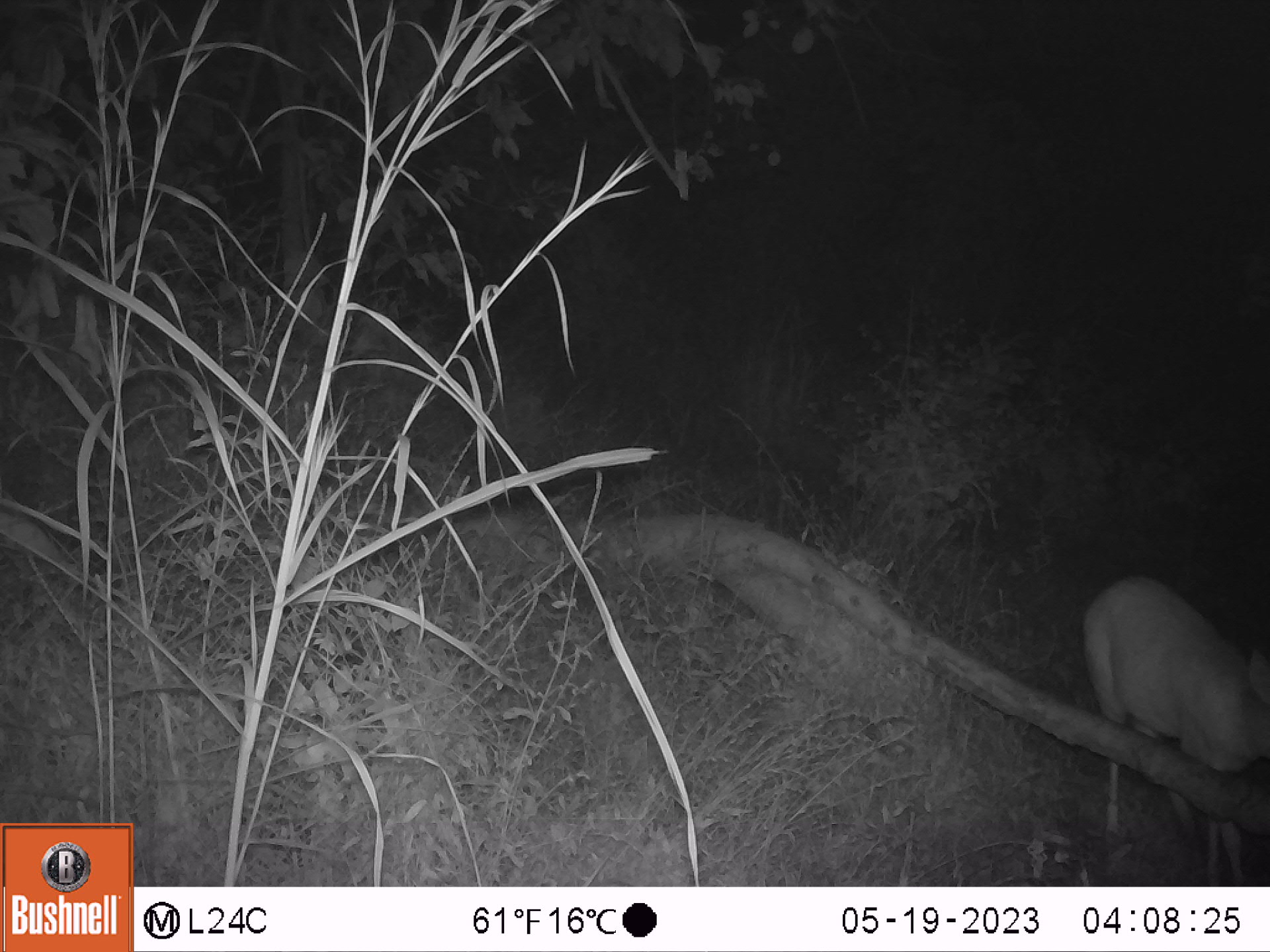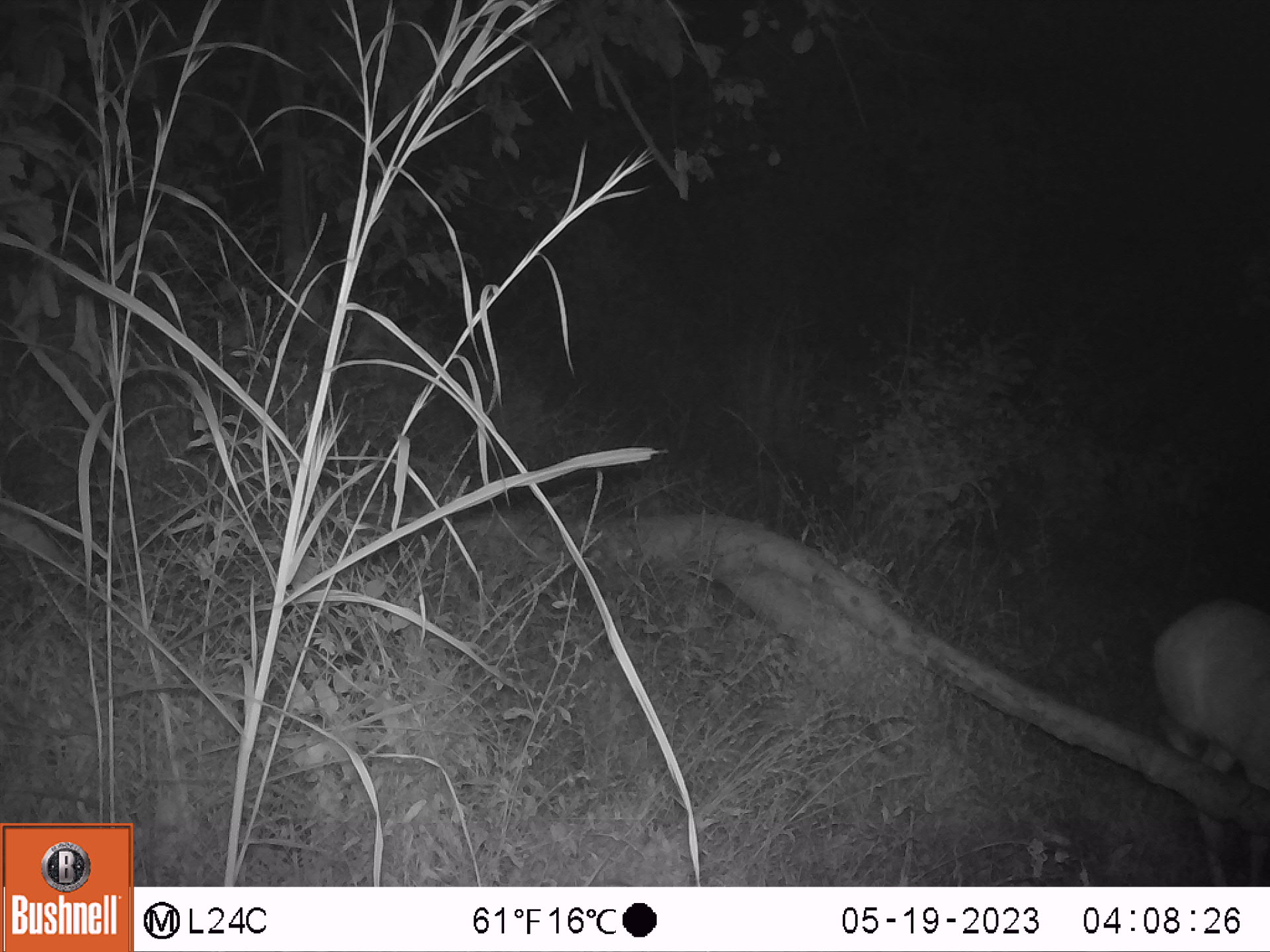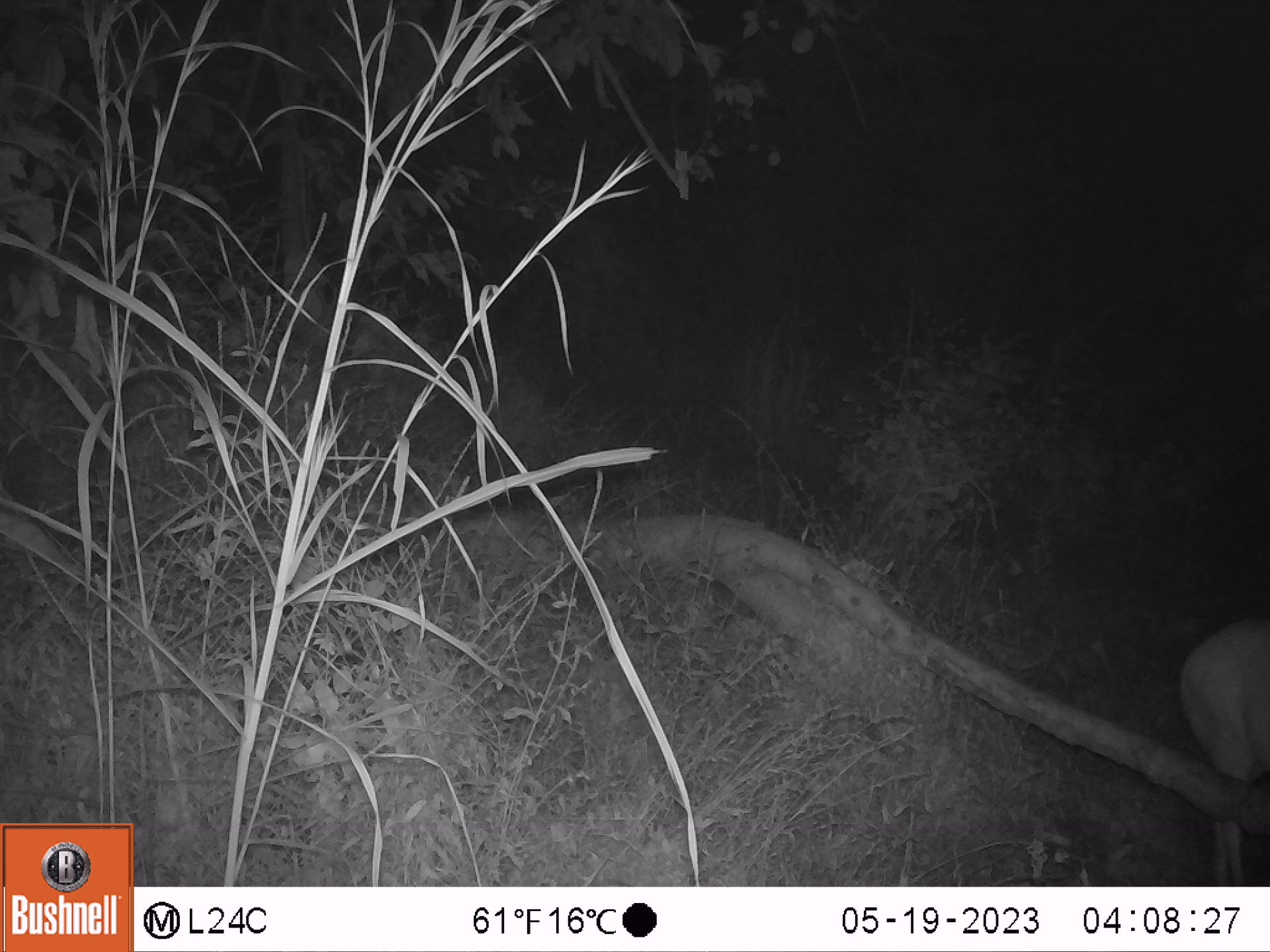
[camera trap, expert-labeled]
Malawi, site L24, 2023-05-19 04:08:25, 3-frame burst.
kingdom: Animalia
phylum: Chordata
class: Mammalia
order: Artiodactyla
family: Bovidae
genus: Tragelaphus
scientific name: Tragelaphus sylvaticus sylvaticus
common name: cape bushbuck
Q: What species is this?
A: Cape bushbuck (Tragelaphus sylvaticus sylvaticus).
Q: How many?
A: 1.